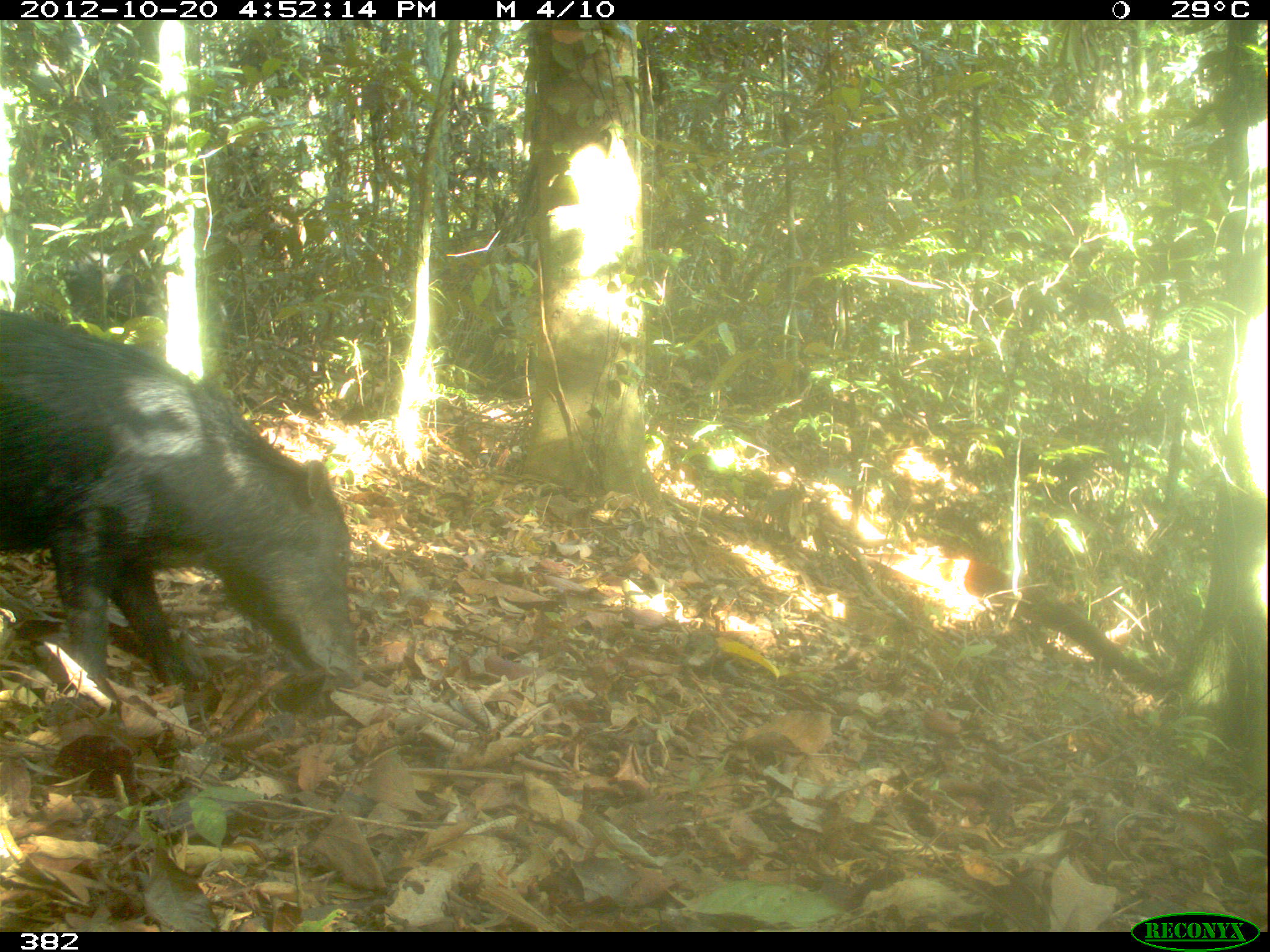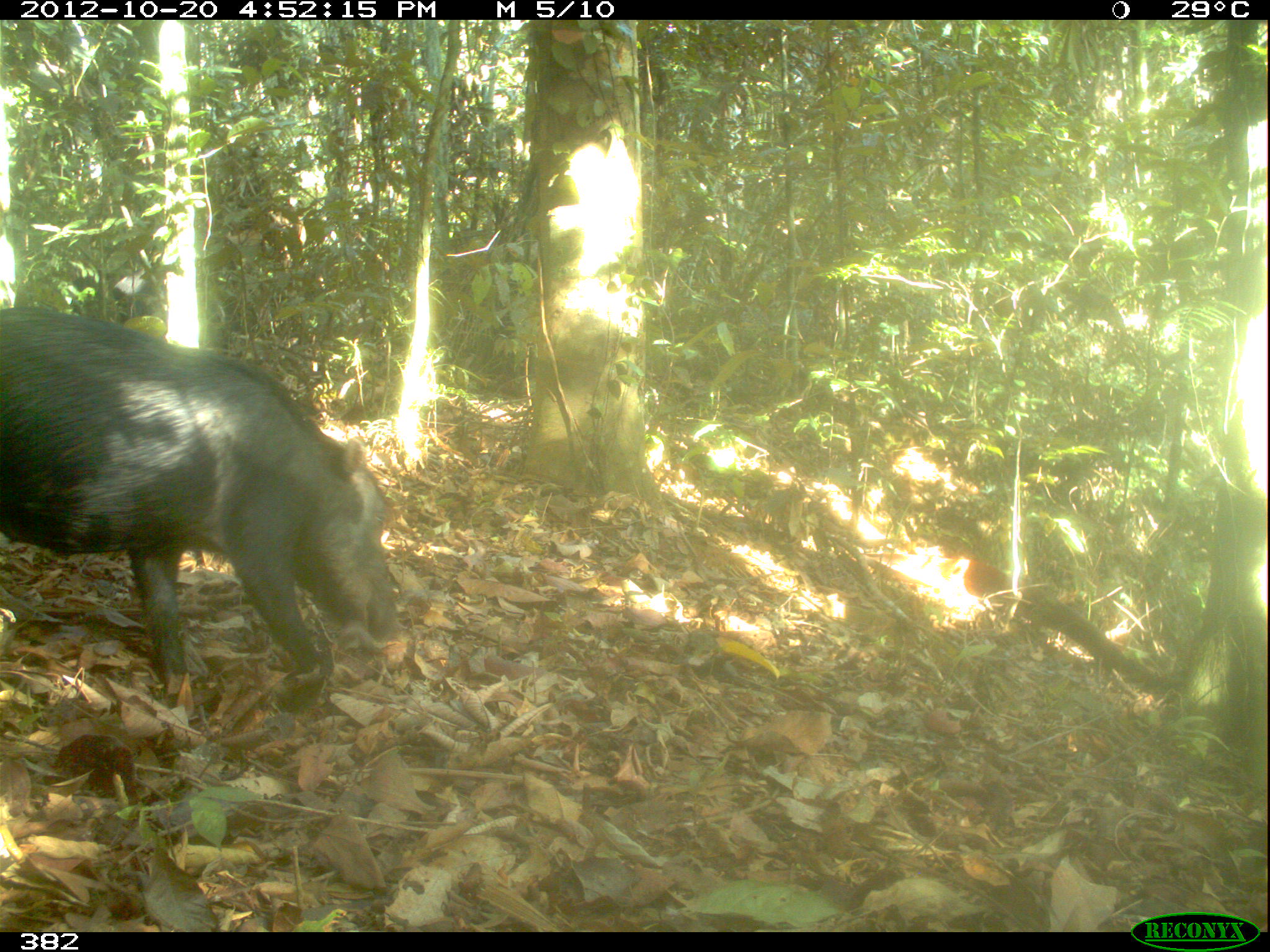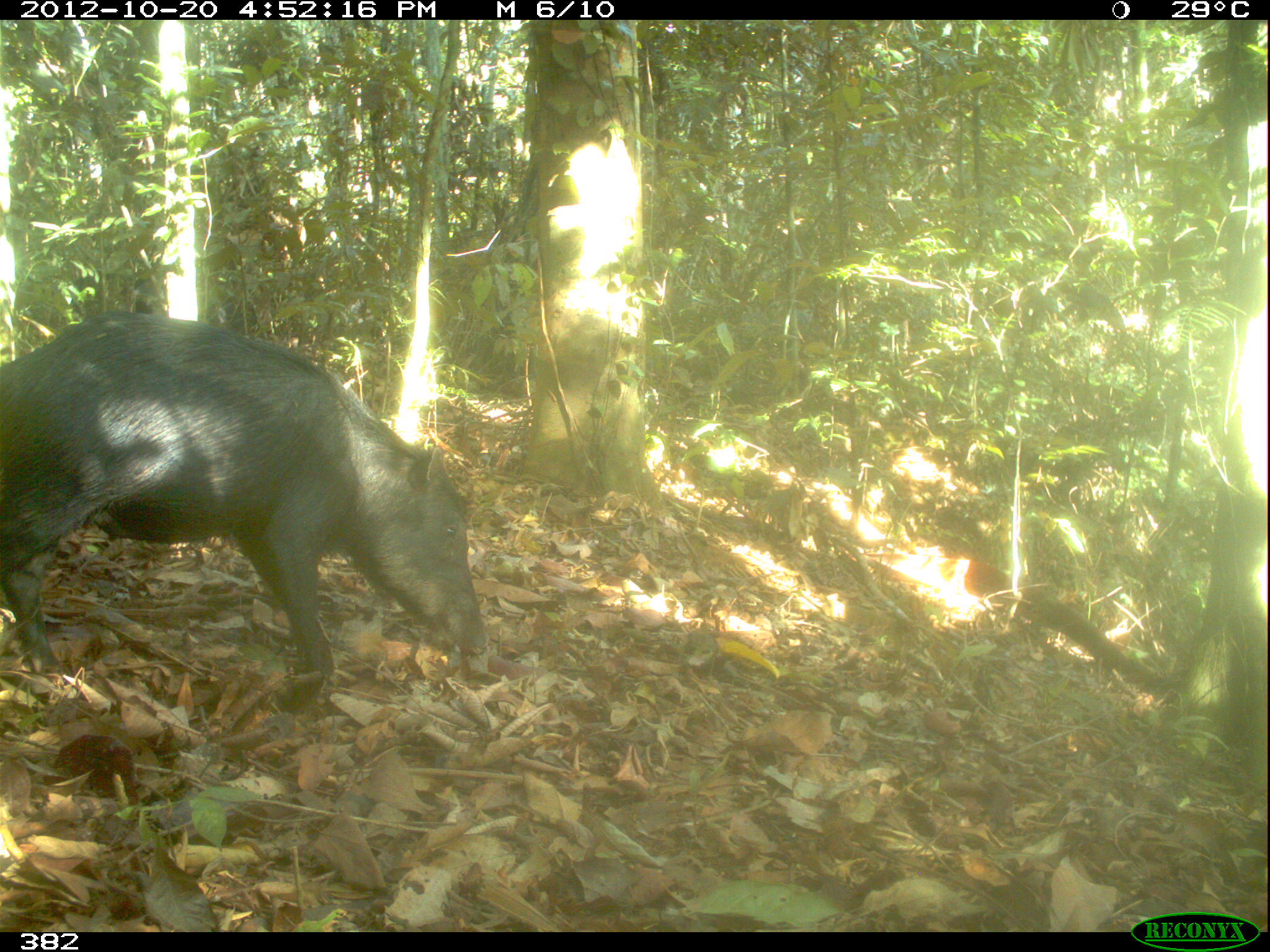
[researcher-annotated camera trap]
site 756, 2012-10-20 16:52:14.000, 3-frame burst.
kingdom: Animalia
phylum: Chordata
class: Mammalia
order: Artiodactyla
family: Tayassuidae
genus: Tayassu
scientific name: Tayassu pecari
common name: white-lipped peccary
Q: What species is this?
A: Tayassu pecari (white-lipped peccary).